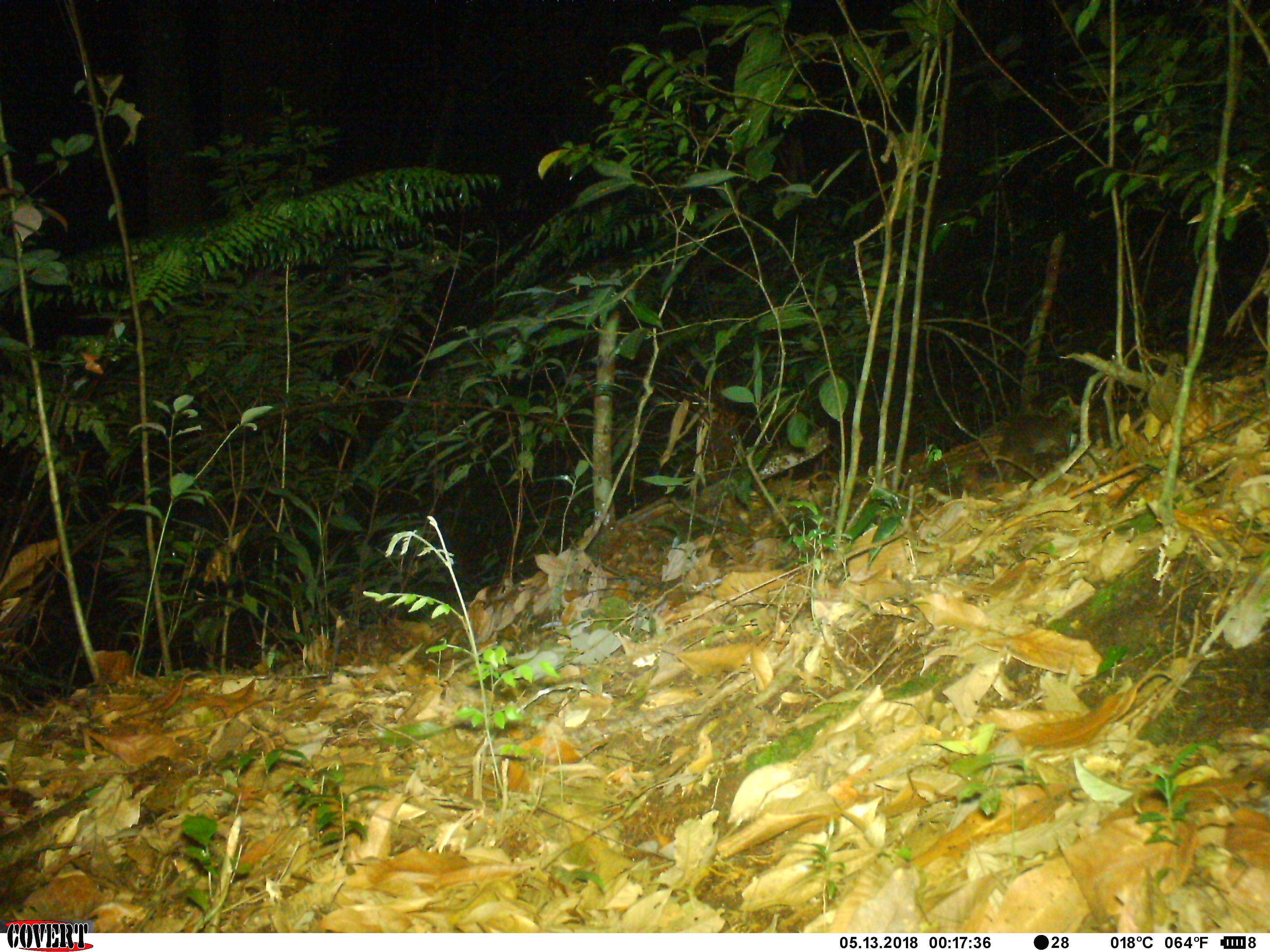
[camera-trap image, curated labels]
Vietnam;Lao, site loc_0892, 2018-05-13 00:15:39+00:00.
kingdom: Animalia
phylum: Chordata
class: Mammalia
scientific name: Mammalia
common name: mammal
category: unidentified small mammal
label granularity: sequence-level